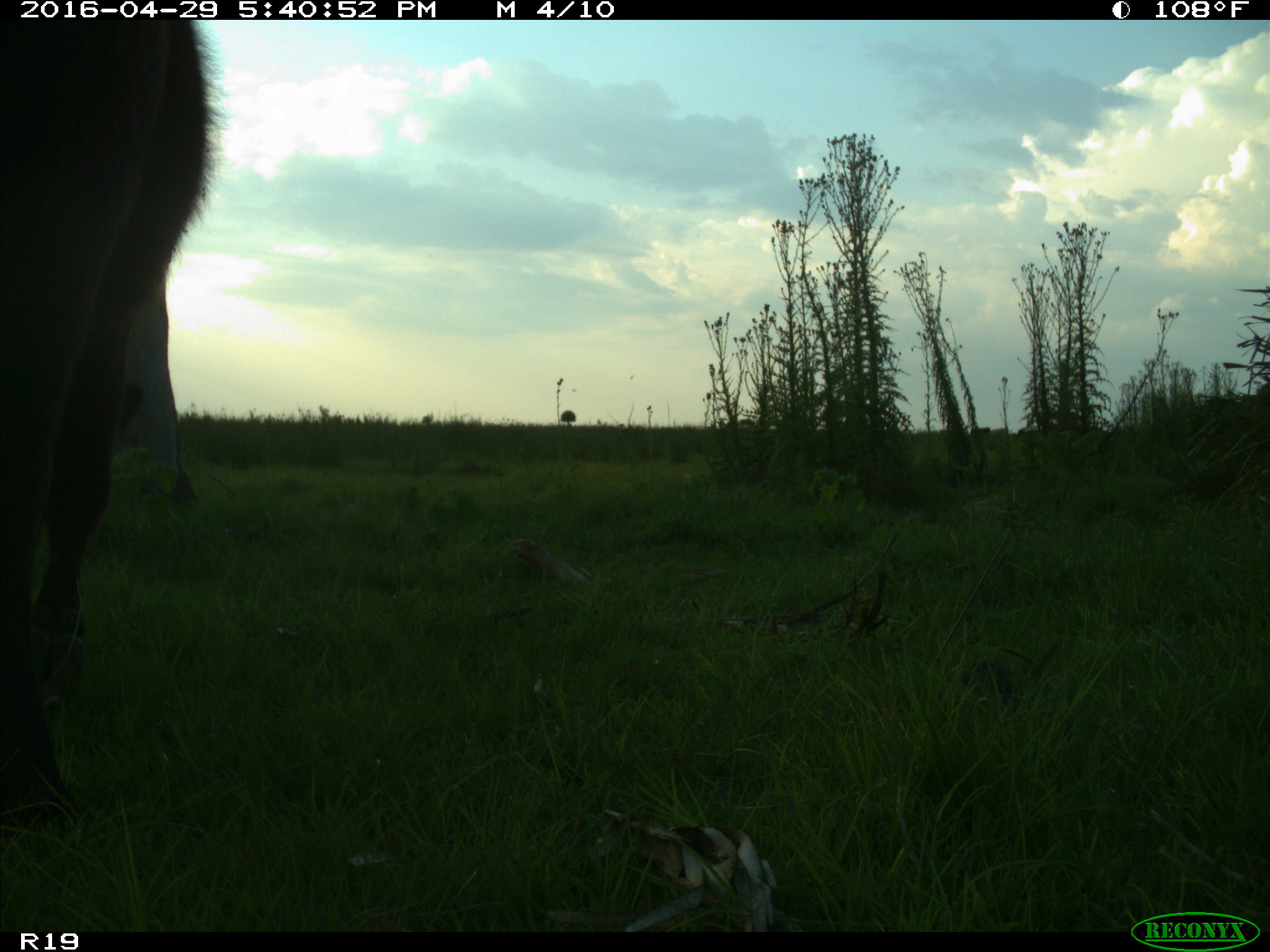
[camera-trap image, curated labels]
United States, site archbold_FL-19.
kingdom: Animalia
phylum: Chordata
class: Mammalia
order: Artiodactyla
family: Bovidae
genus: Bos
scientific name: Bos taurus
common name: domestic cow